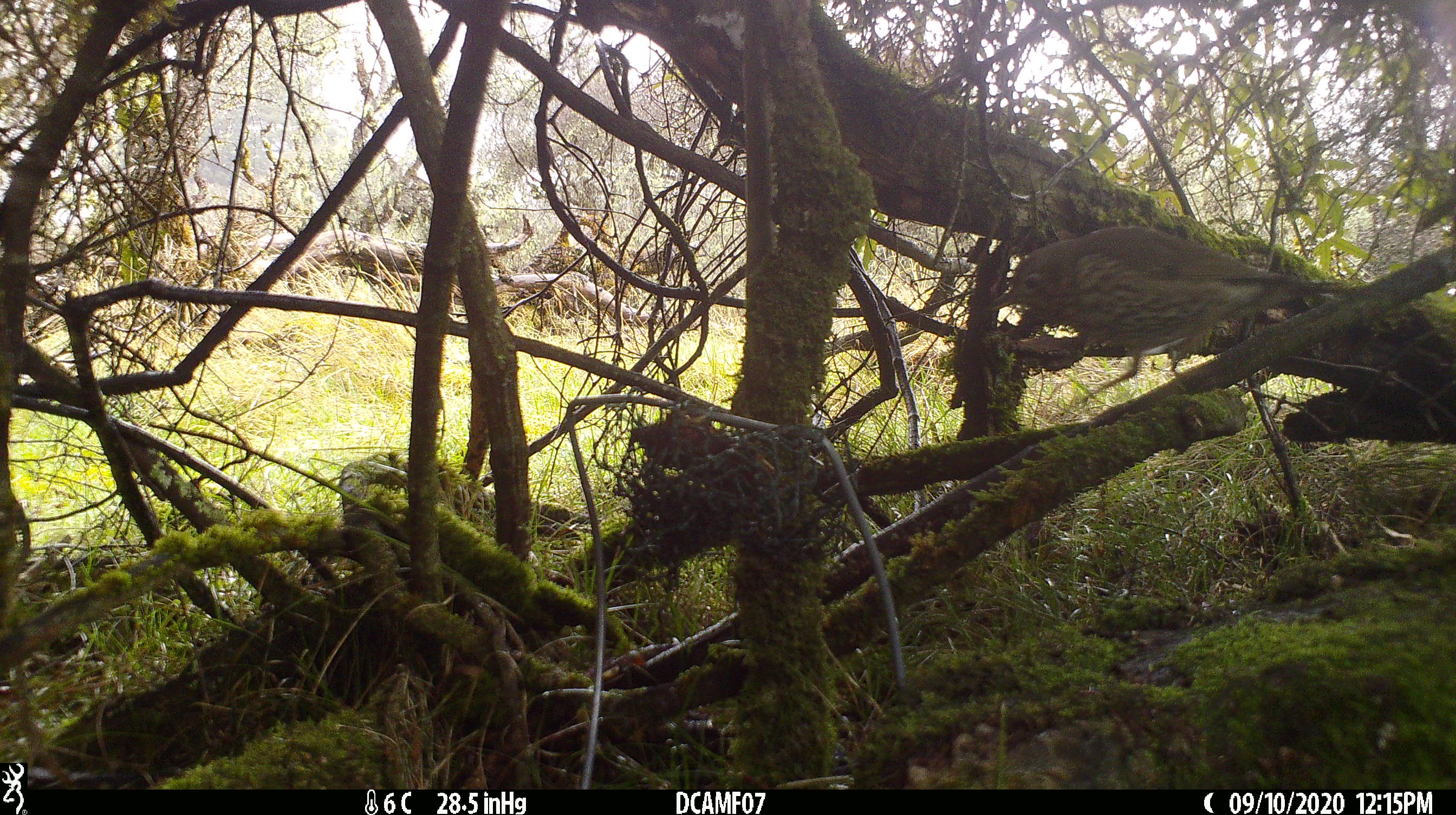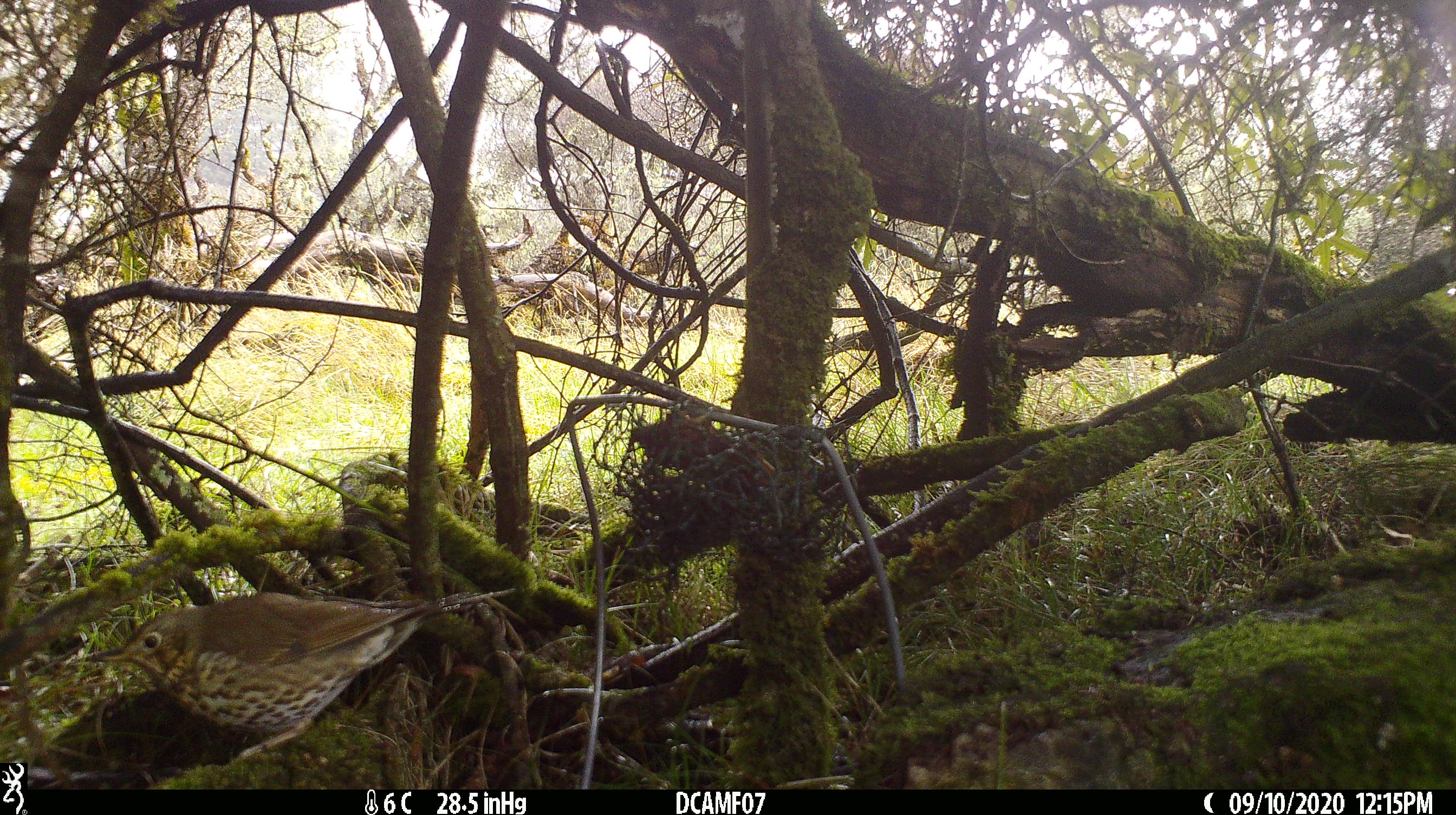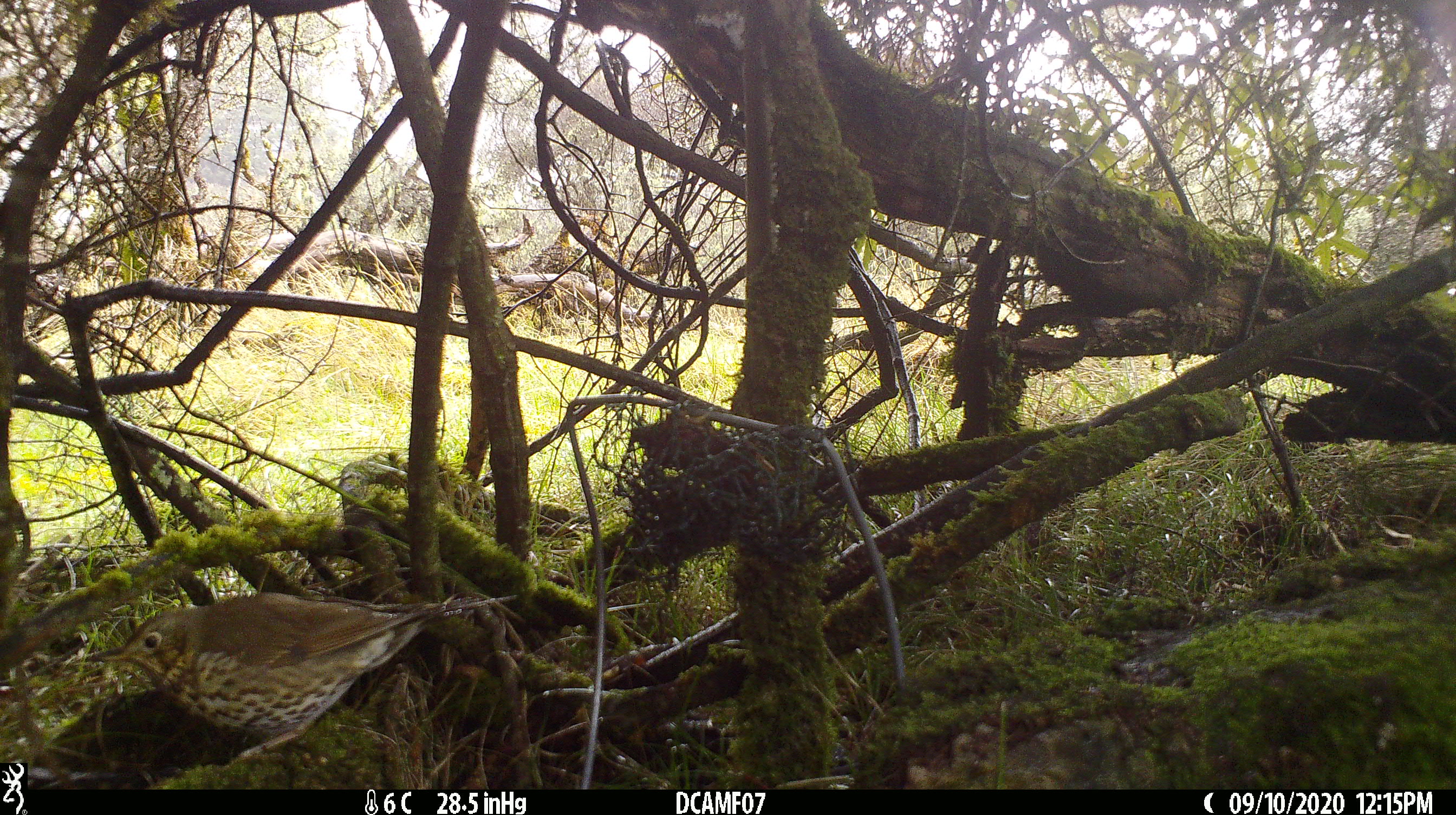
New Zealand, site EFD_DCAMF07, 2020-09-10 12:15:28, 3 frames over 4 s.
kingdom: Animalia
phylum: Chordata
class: Aves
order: Passeriformes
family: Turdidae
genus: Turdus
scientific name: Turdus philomelos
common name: song thrush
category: thrush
Thrush (song thrush) (Turdus philomelos).